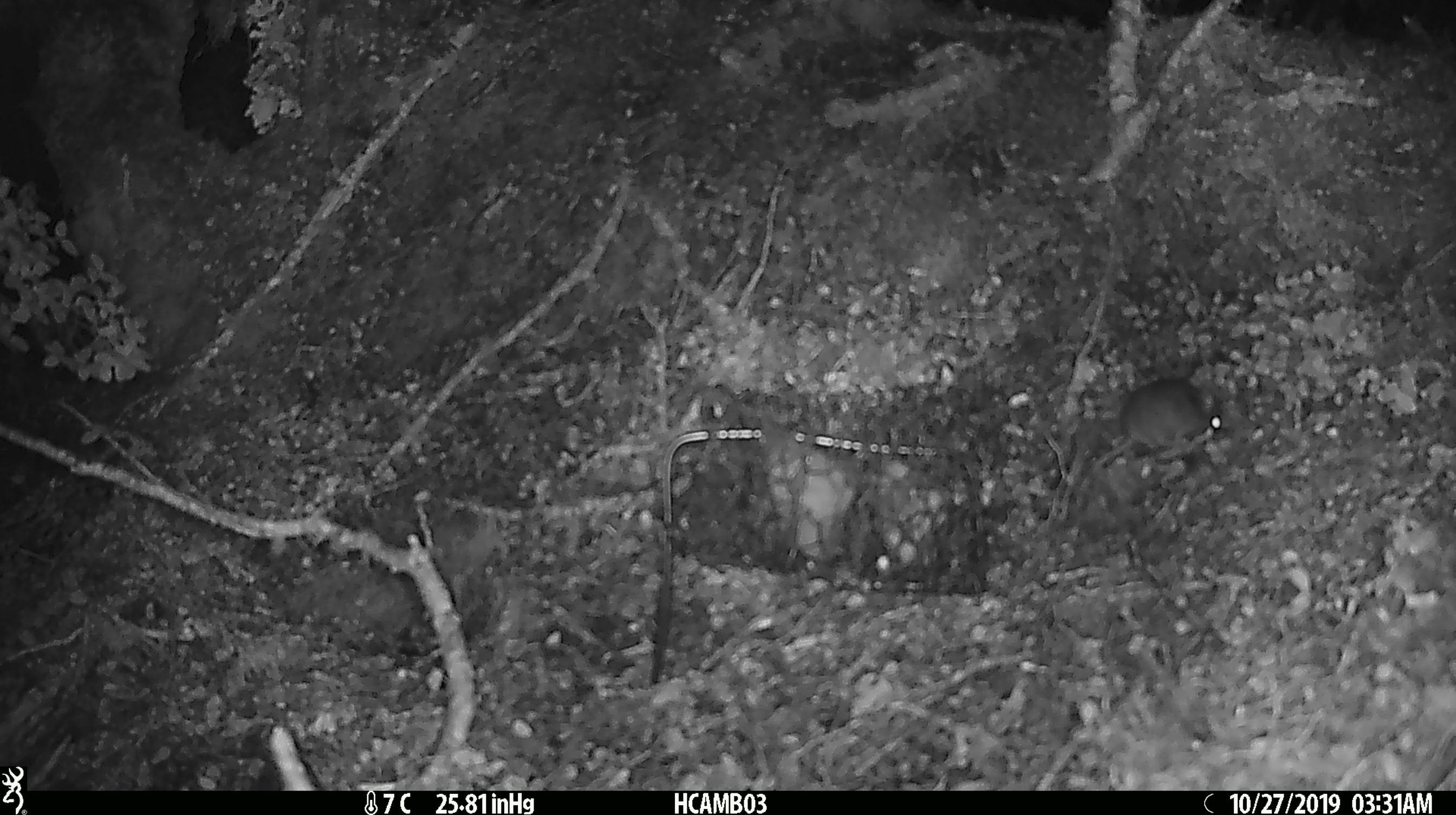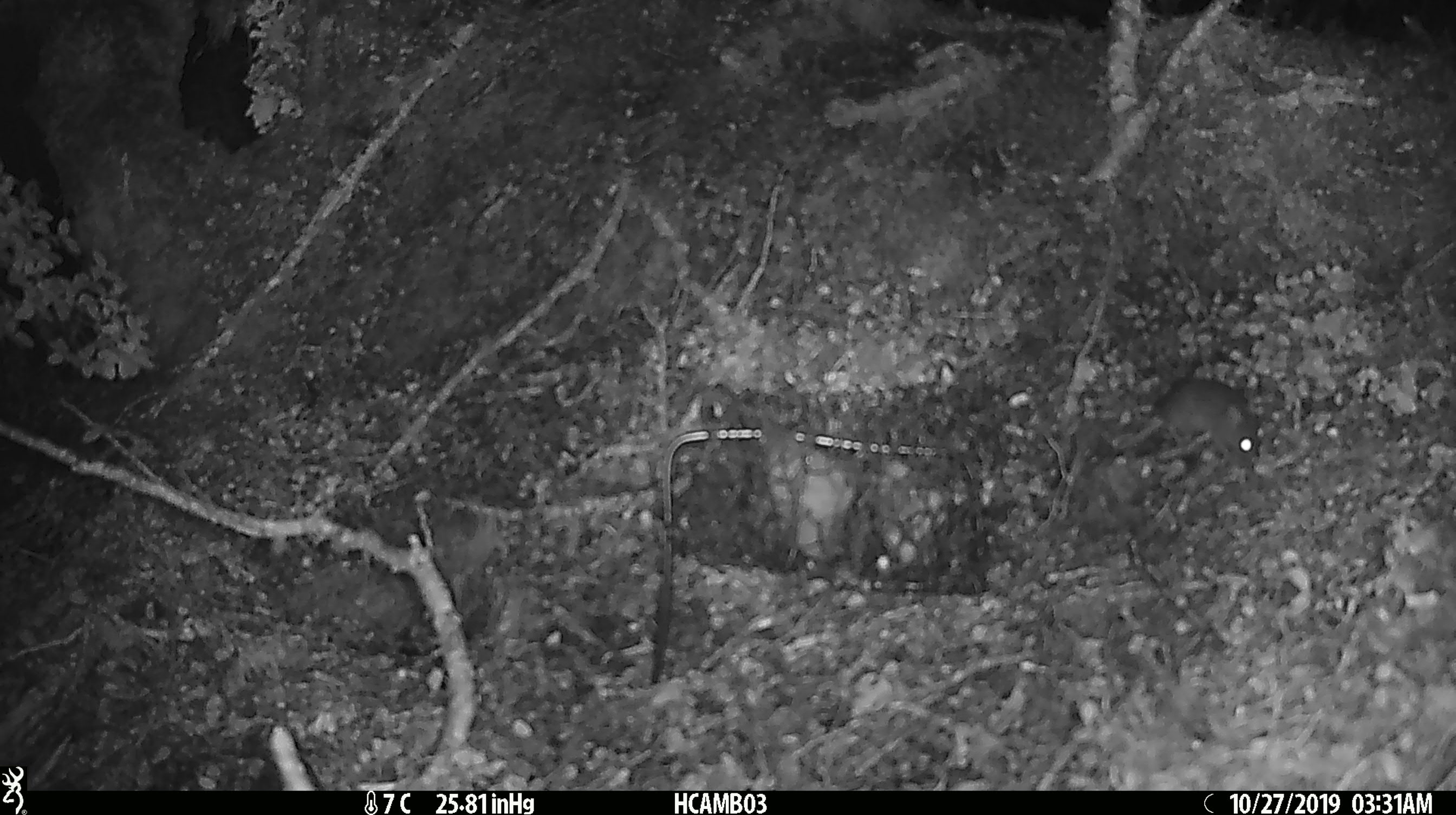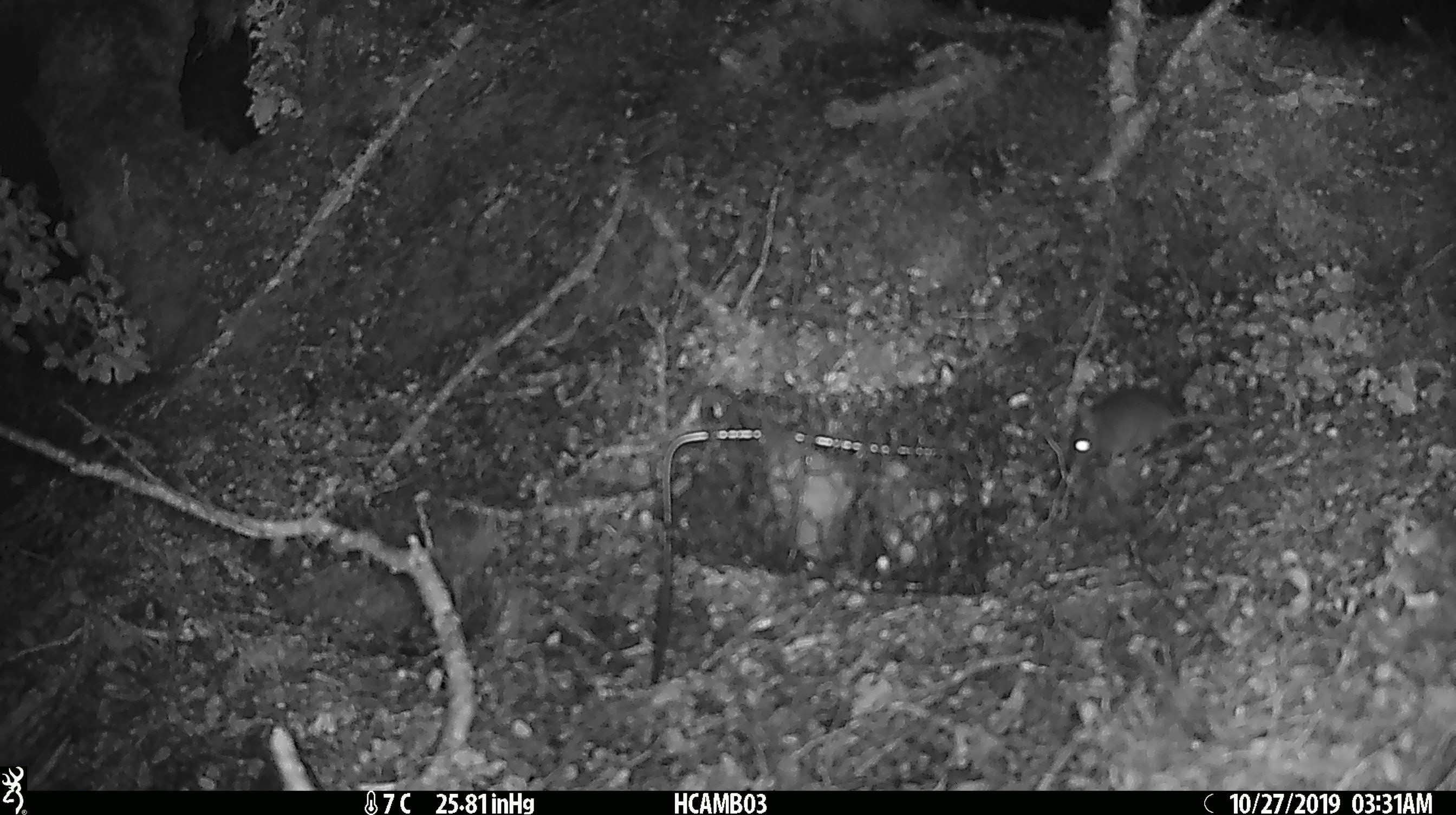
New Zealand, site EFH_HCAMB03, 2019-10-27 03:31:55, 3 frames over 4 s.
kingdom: Animalia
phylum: Chordata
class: Mammalia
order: Rodentia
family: Muridae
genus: Mus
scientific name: Mus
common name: mouse